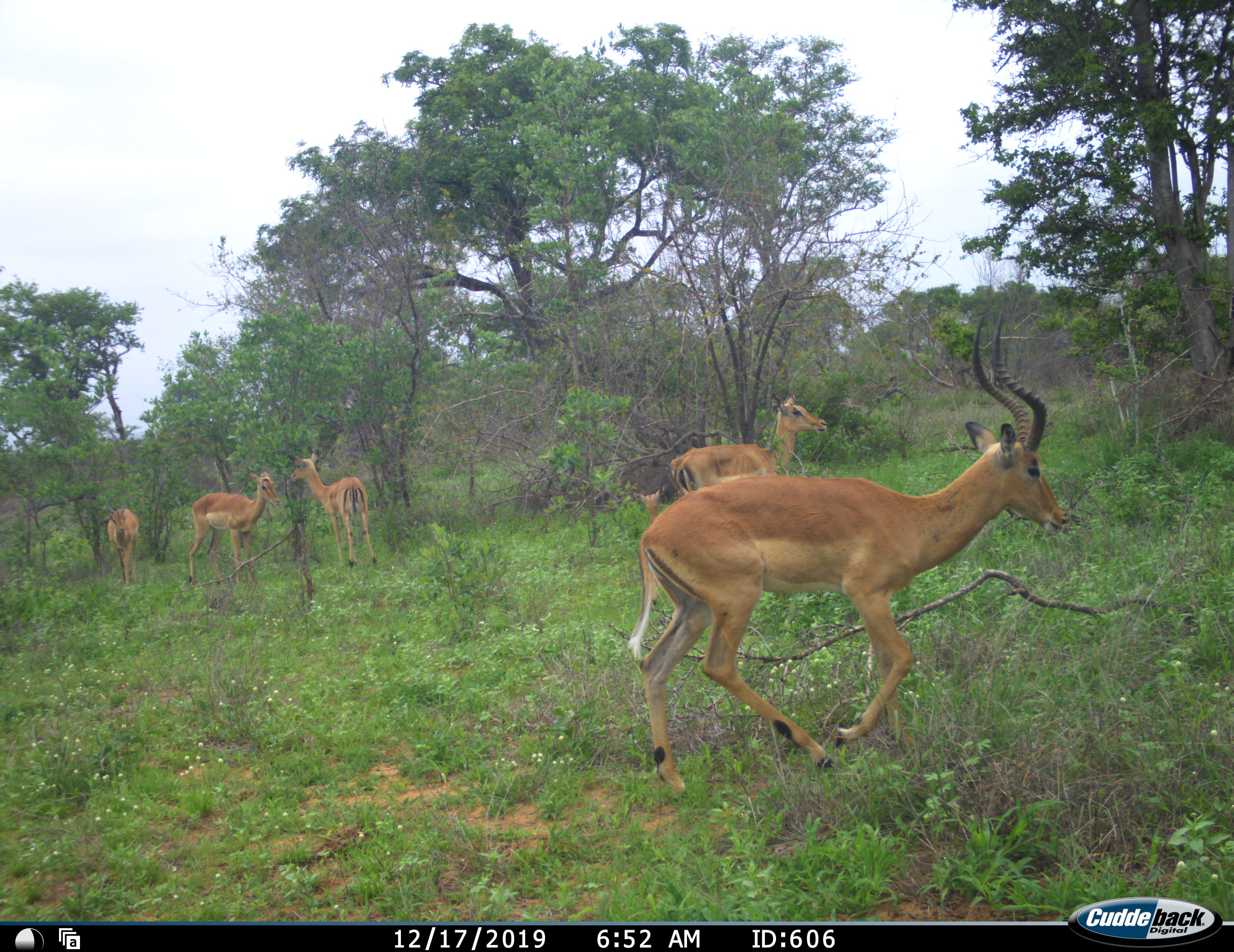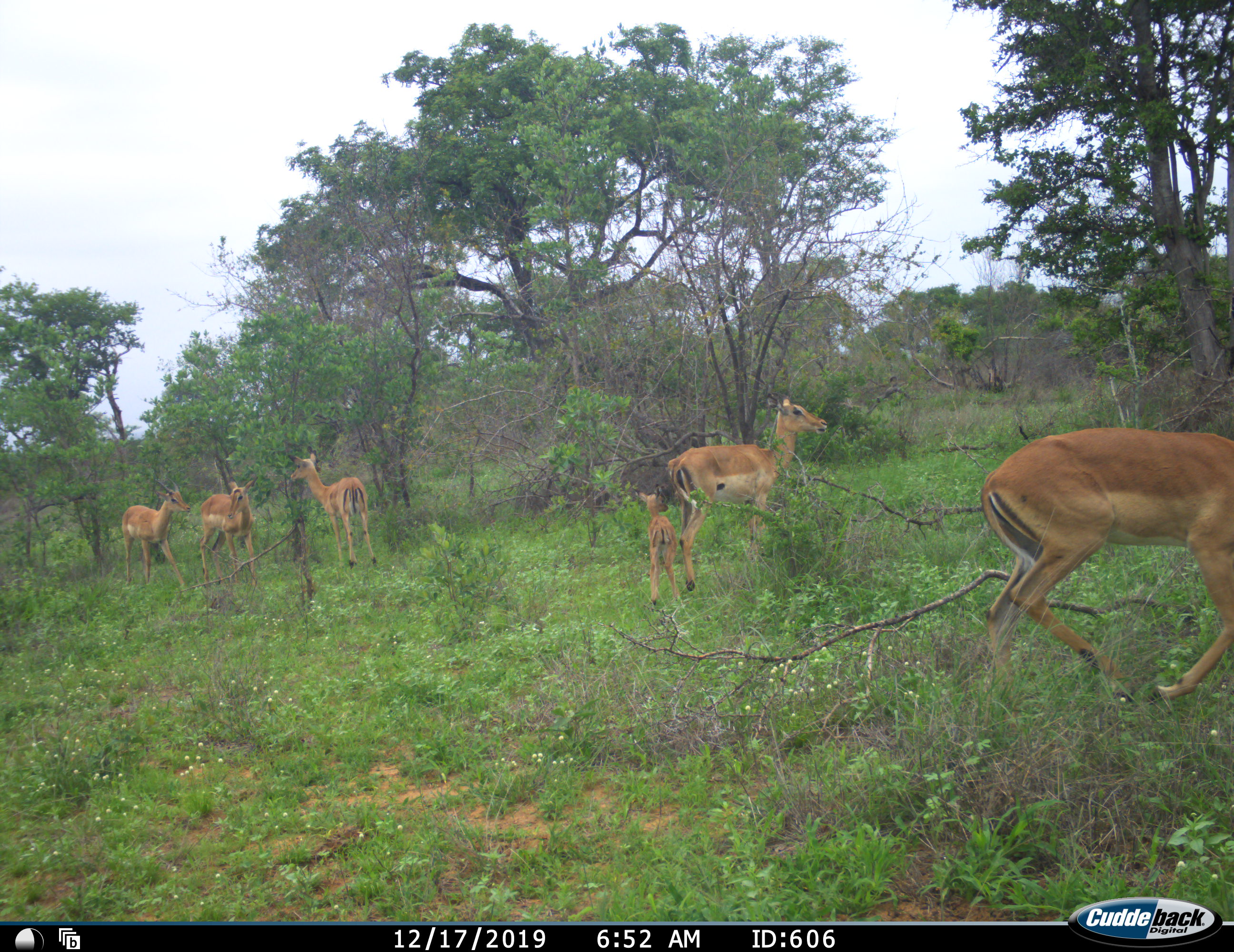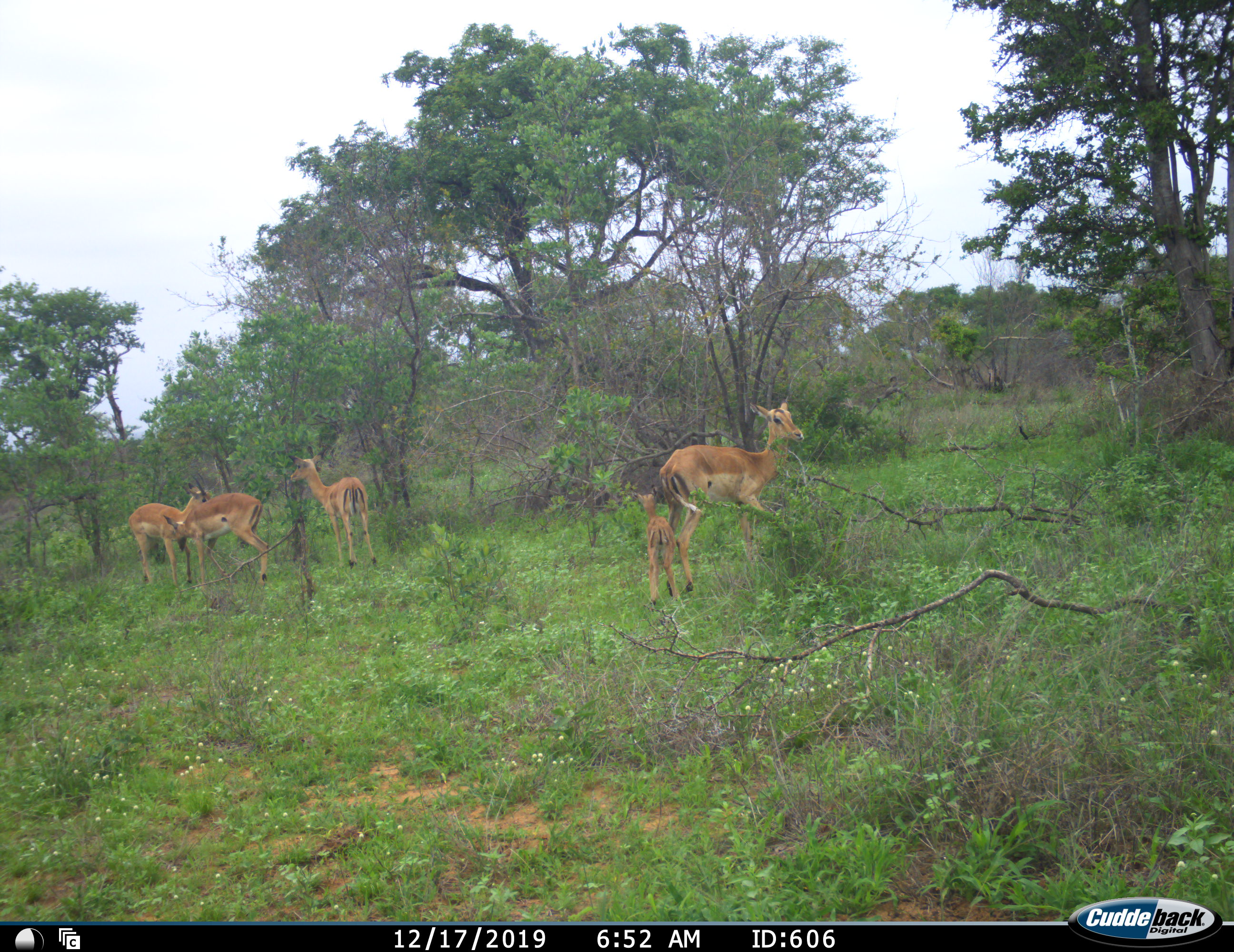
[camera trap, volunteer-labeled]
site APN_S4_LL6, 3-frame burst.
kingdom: Animalia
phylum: Chordata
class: Mammalia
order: Artiodactyla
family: Bovidae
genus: Aepyceros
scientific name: Aepyceros melampus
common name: impala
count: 6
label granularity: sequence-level